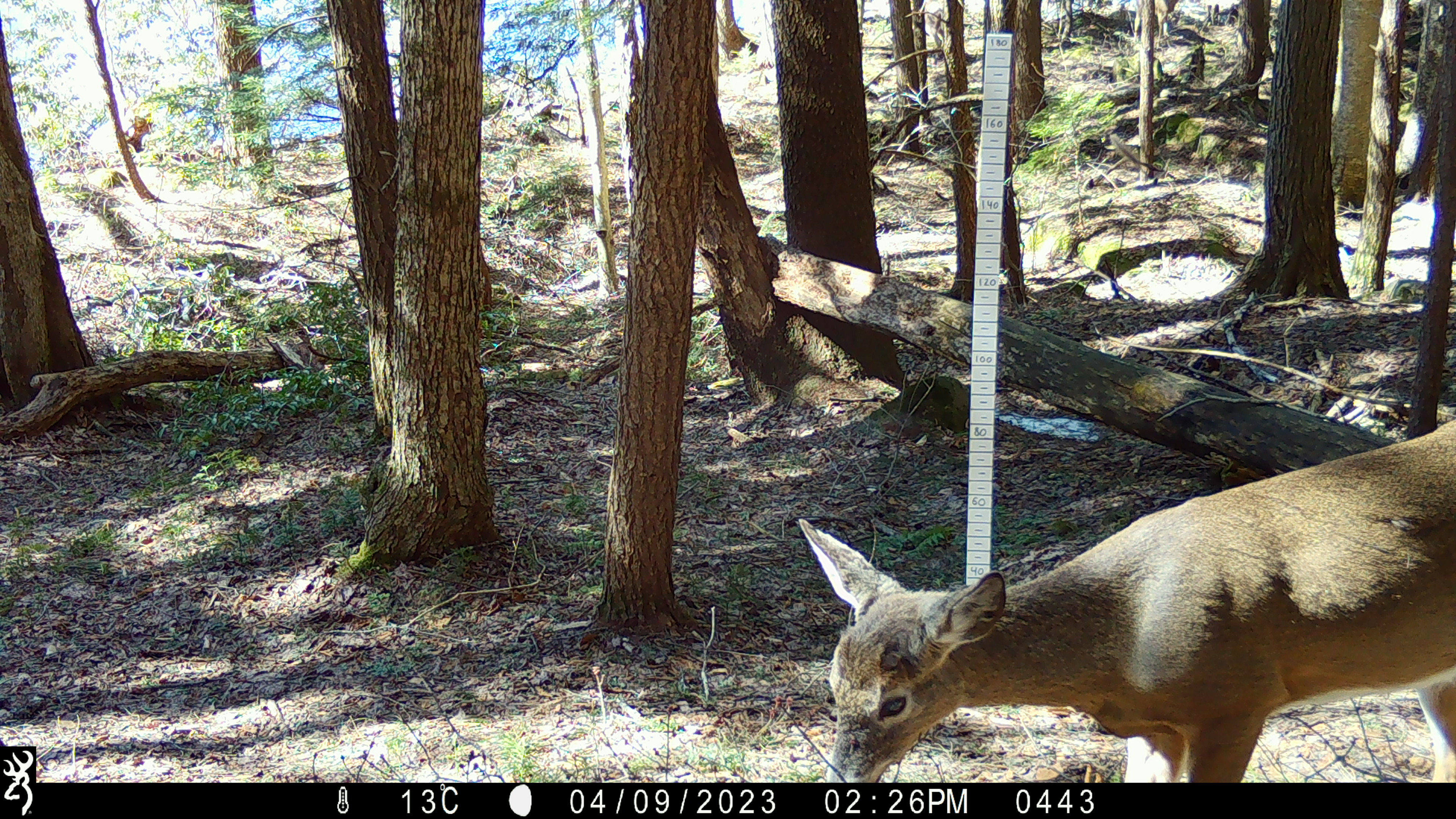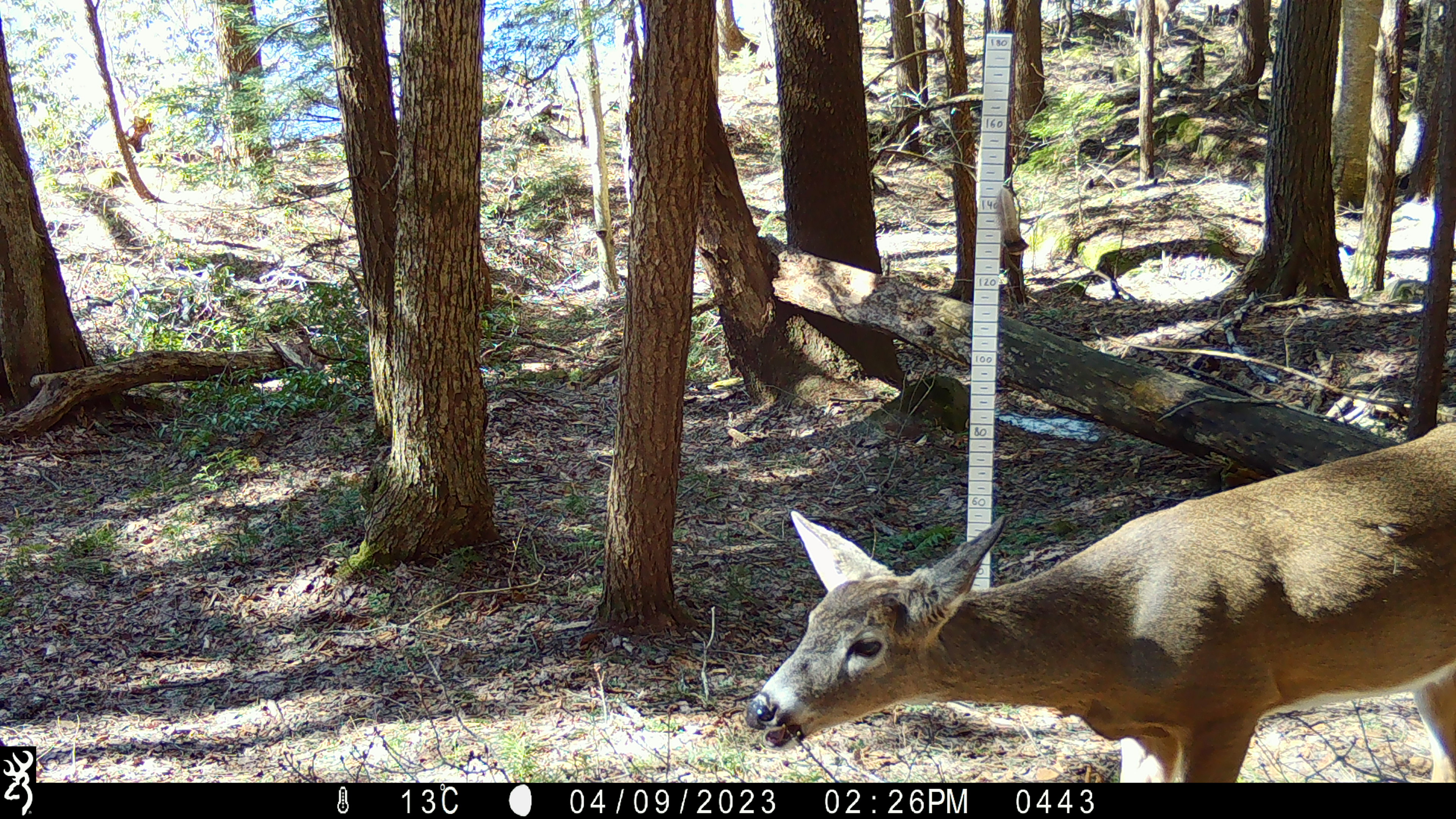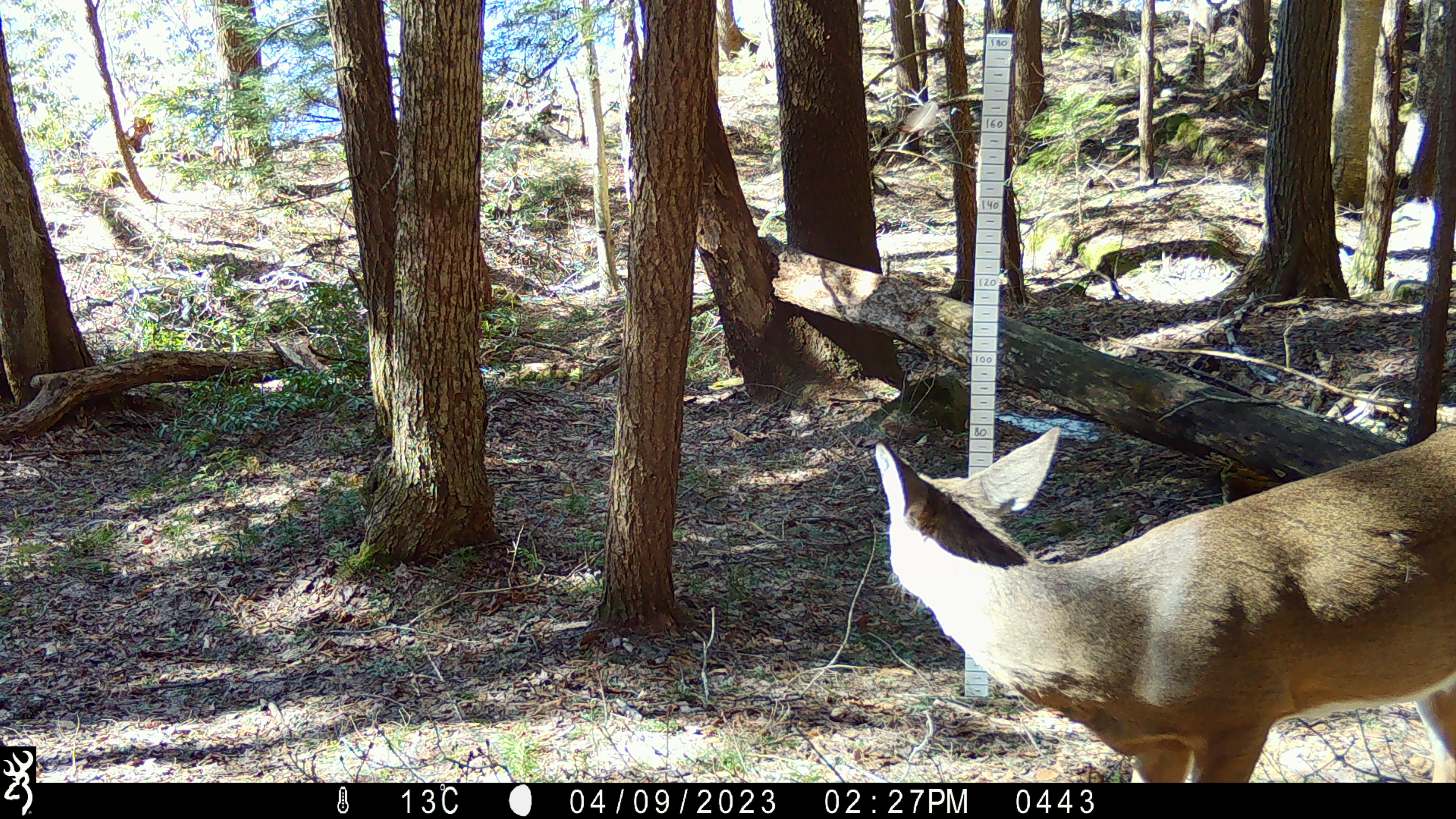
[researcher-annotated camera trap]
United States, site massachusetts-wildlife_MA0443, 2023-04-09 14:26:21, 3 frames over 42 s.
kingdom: Animalia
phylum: Chordata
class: Mammalia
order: Artiodactyla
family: Cervidae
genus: Odocoileus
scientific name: Odocoileus virginianus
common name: white-tailed deer